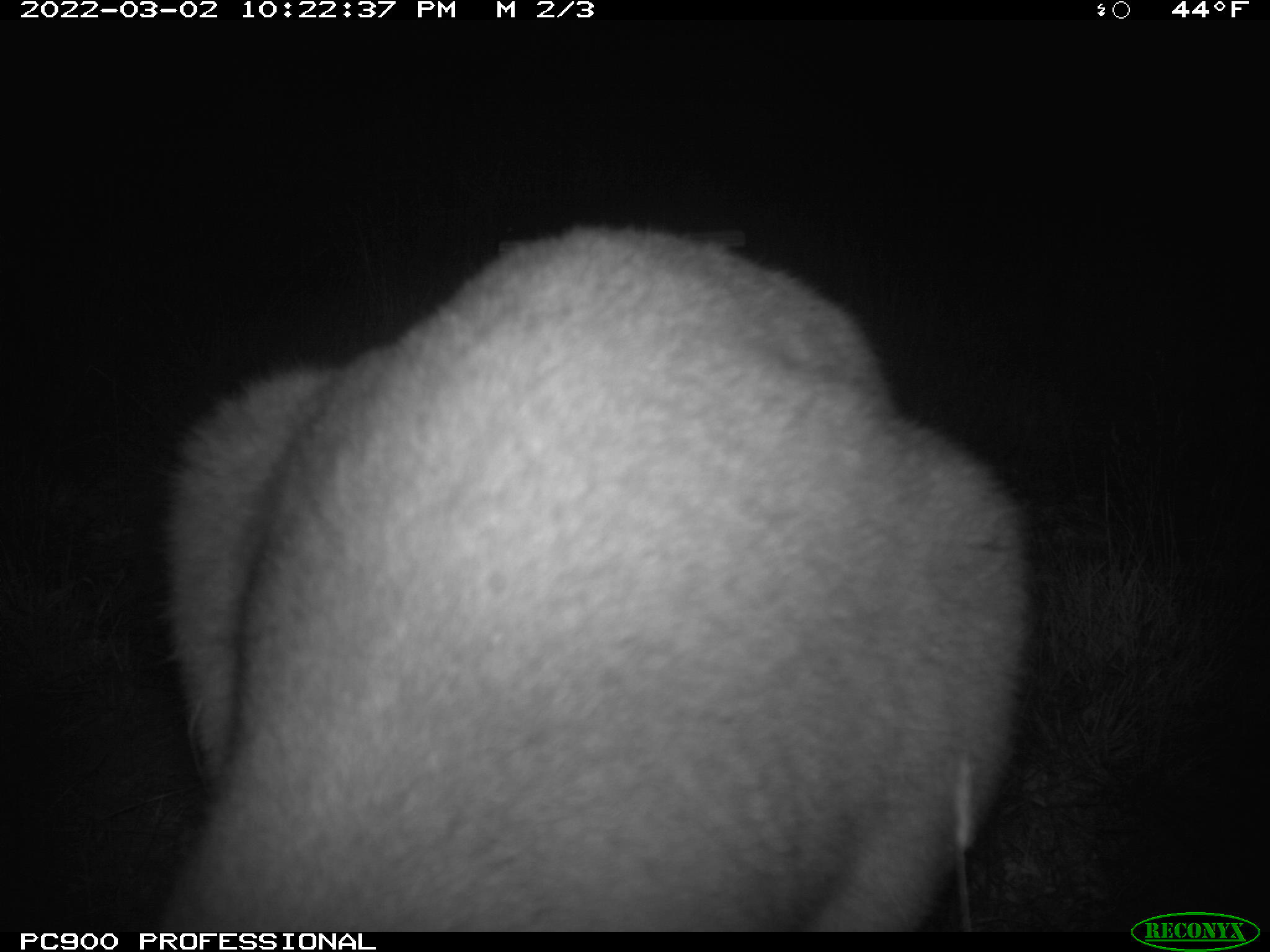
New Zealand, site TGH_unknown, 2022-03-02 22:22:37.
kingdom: Animalia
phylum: Chordata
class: Mammalia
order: Diprotodontia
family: Macropodidae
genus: Notamacropus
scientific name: Notamacropus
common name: wallaby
Wallaby (Notamacropus).